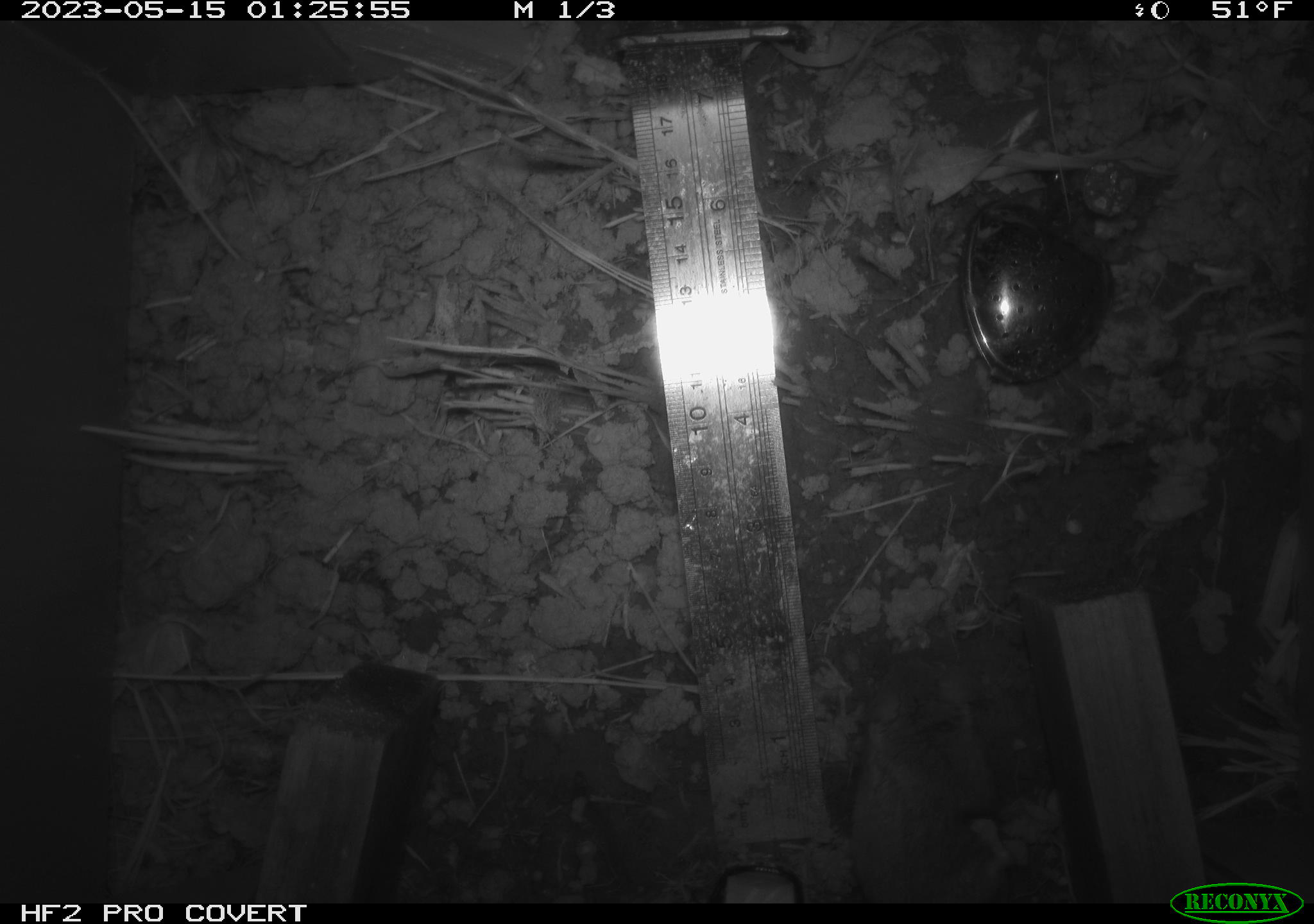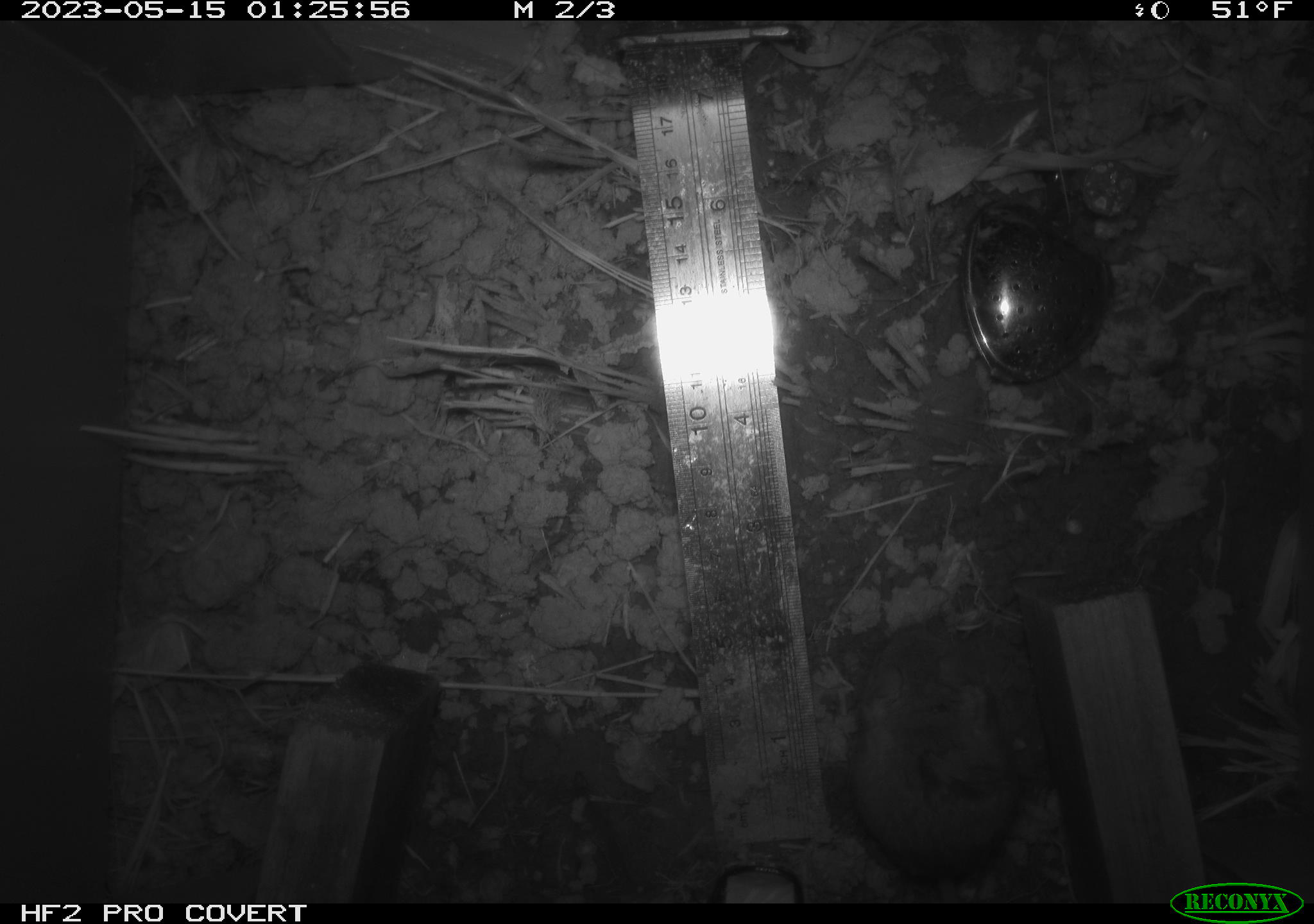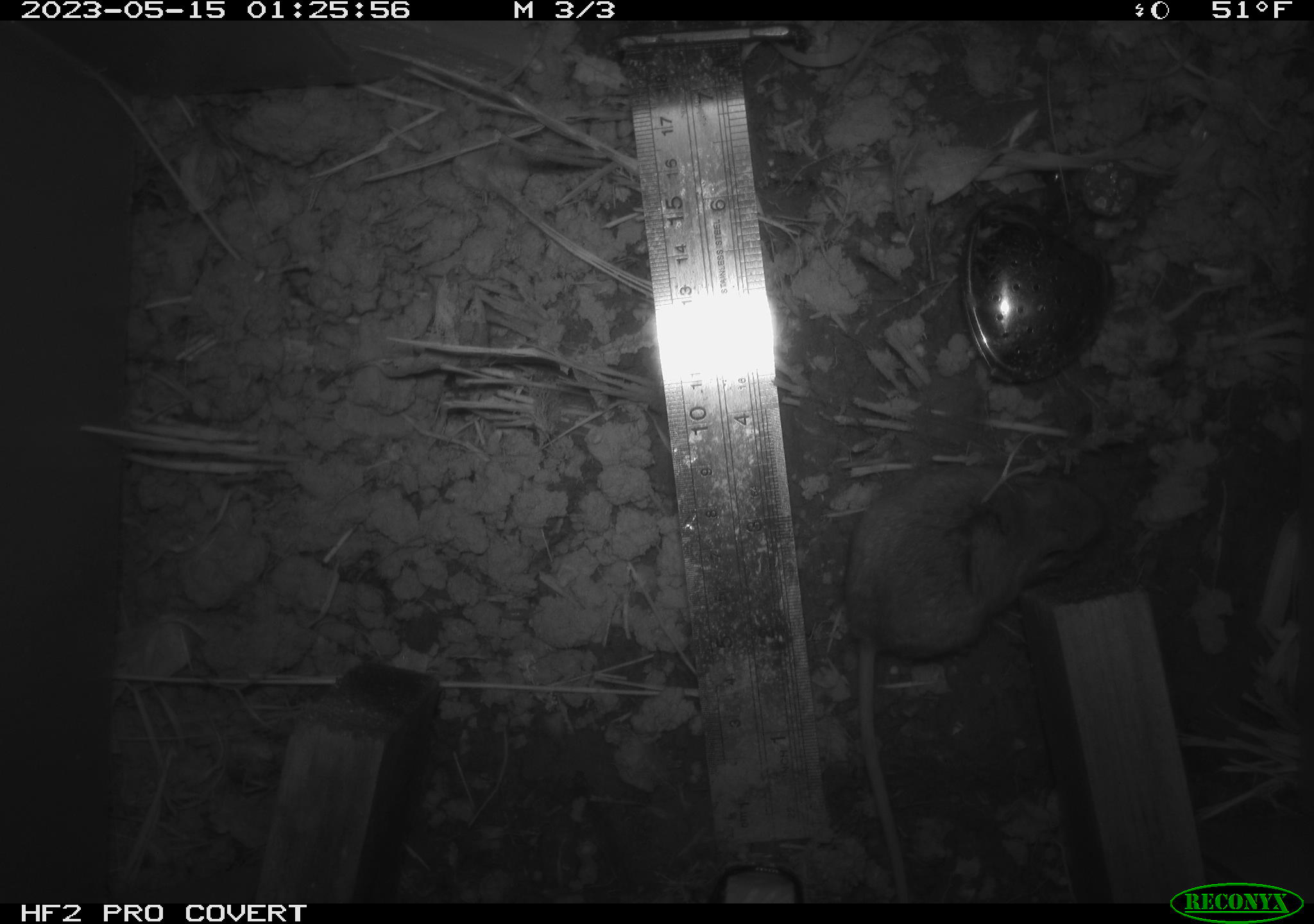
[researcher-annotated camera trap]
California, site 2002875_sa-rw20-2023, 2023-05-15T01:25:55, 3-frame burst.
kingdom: Animalia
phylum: Chordata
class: Mammalia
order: Rodentia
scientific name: Rodentia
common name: mouse species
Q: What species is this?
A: Mouse species (Rodentia).